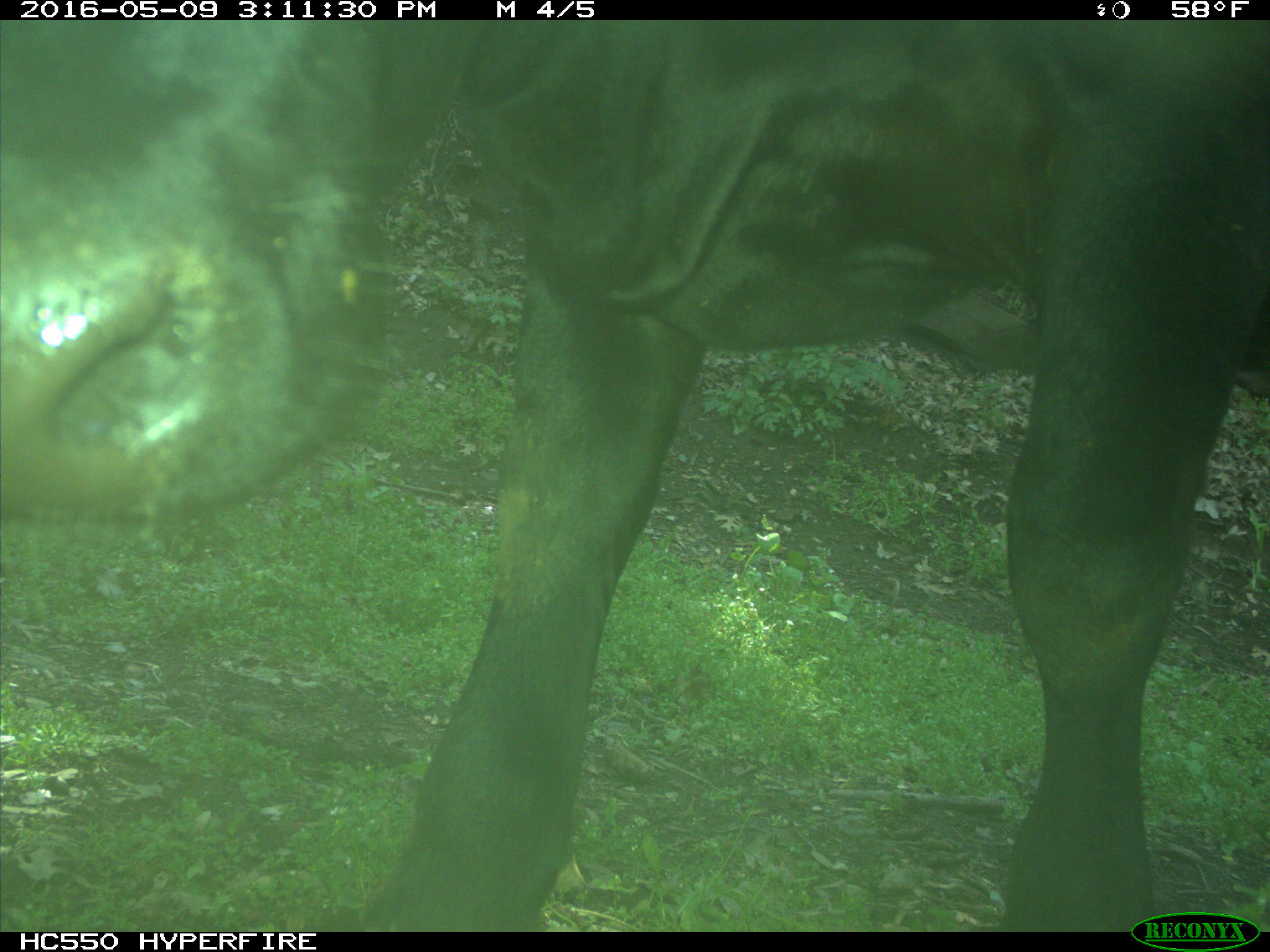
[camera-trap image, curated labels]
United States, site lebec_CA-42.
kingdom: Animalia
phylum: Chordata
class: Mammalia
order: Artiodactyla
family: Bovidae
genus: Bos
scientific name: Bos taurus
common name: domestic cow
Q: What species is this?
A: Bos taurus (domestic cow).